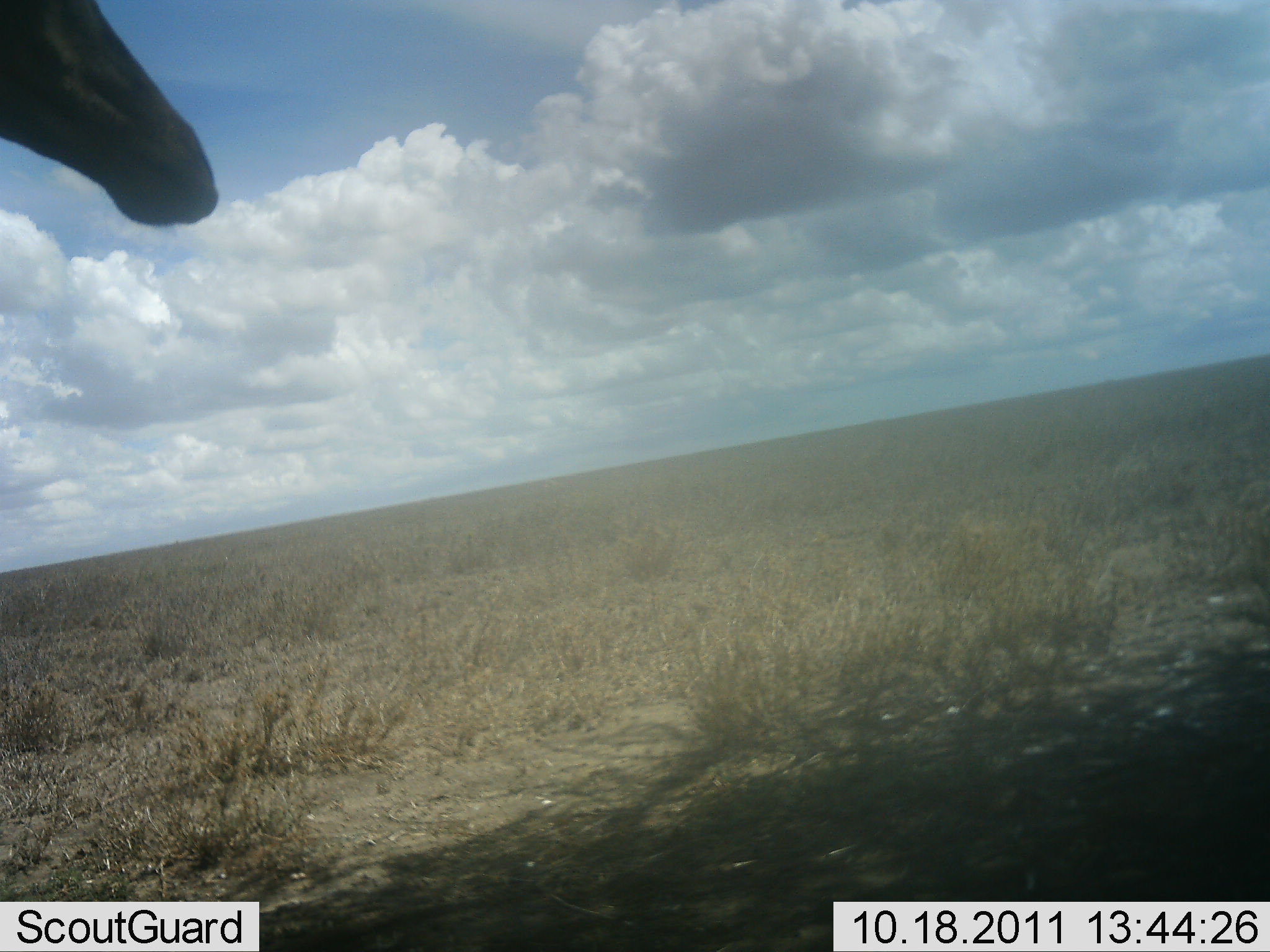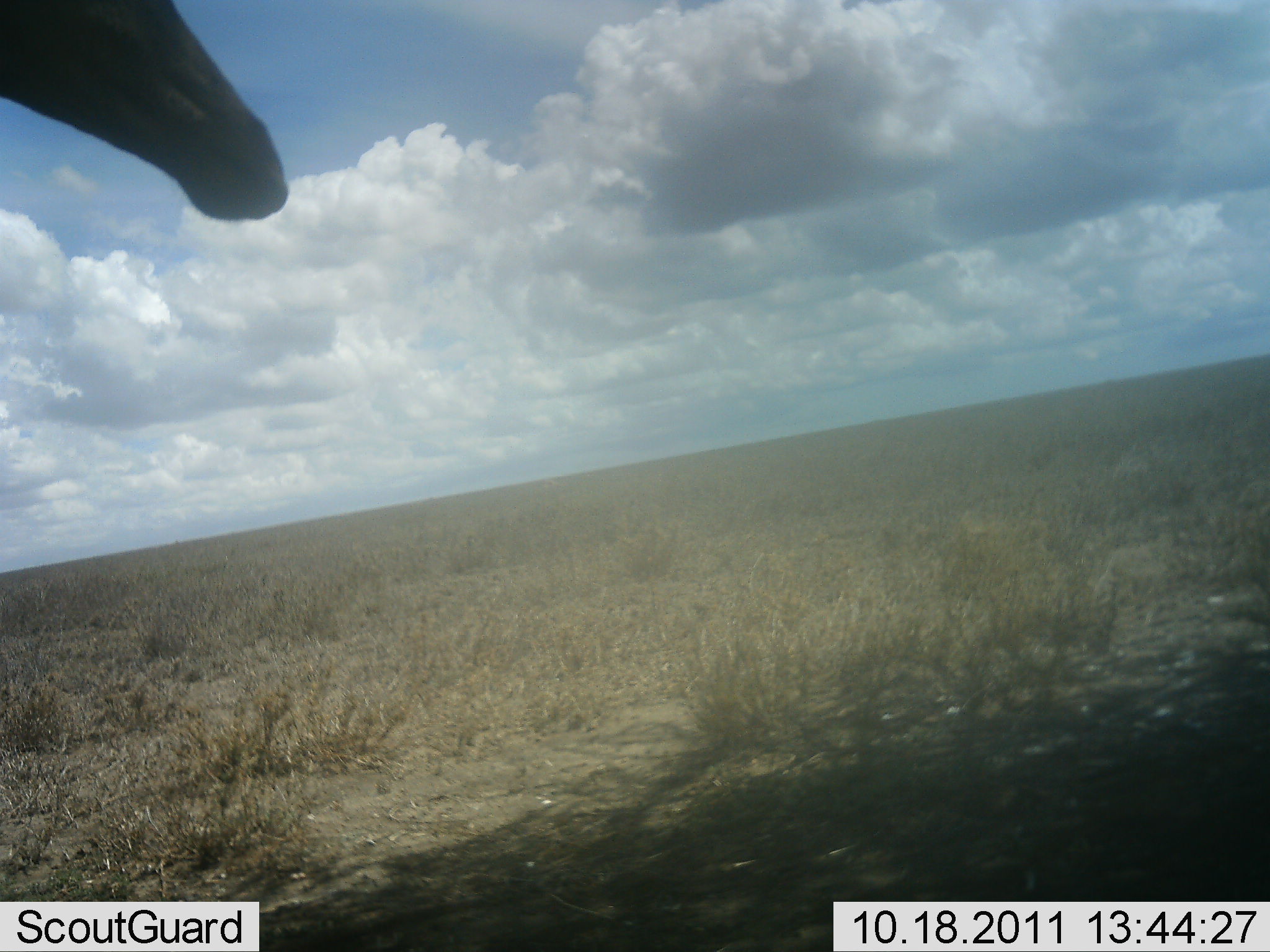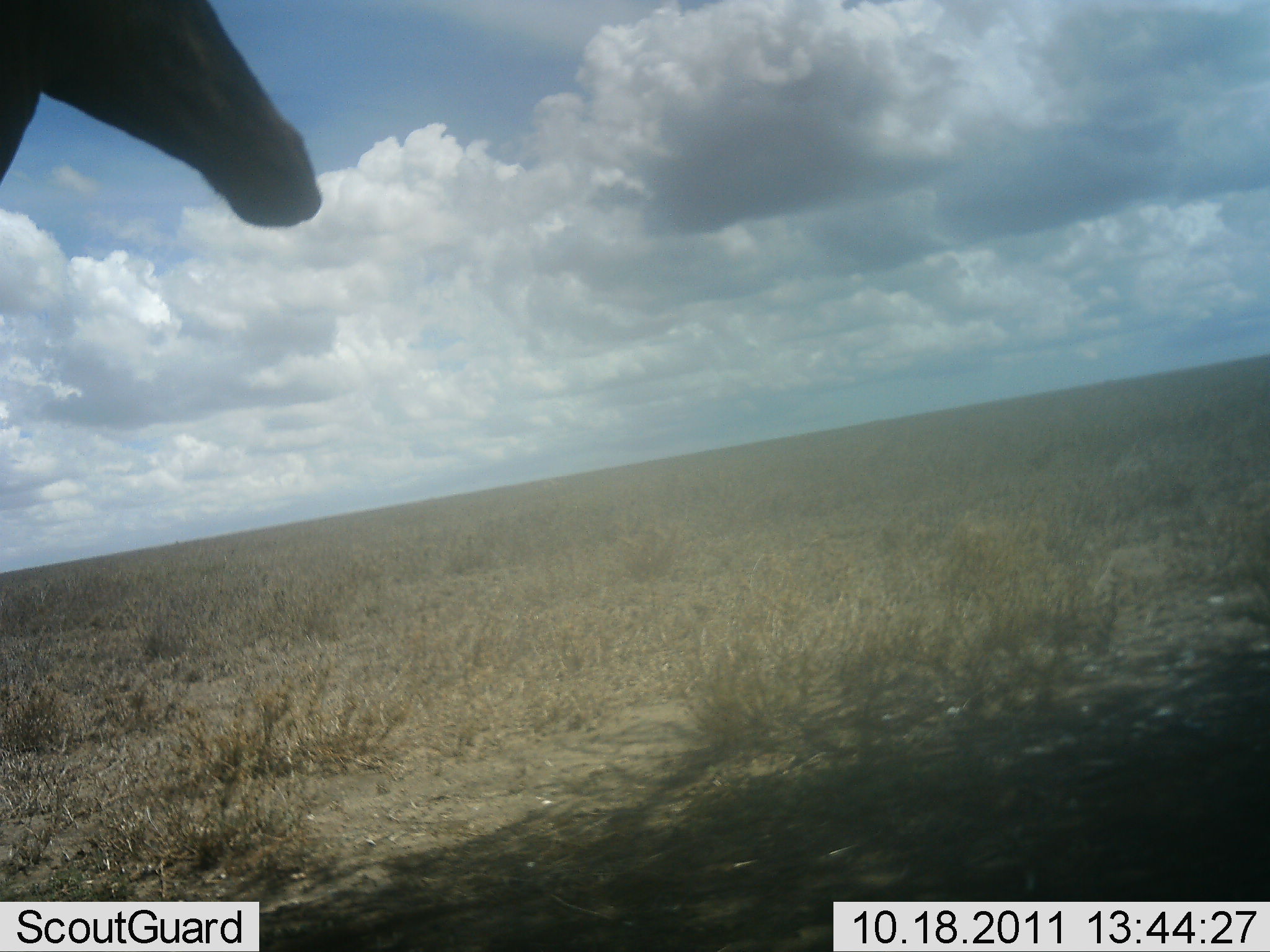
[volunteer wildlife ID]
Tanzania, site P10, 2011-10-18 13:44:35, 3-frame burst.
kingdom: Animalia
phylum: Chordata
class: Mammalia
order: Artiodactyla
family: Giraffidae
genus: Giraffa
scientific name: Giraffa camelopardalis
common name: giraffe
Giraffe (Giraffa camelopardalis), count 1. Behavior (volunteer vote fractions): standing 62%, resting 0%, moving 38%, interacting 0%. Young present (vote fraction): 0%. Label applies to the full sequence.